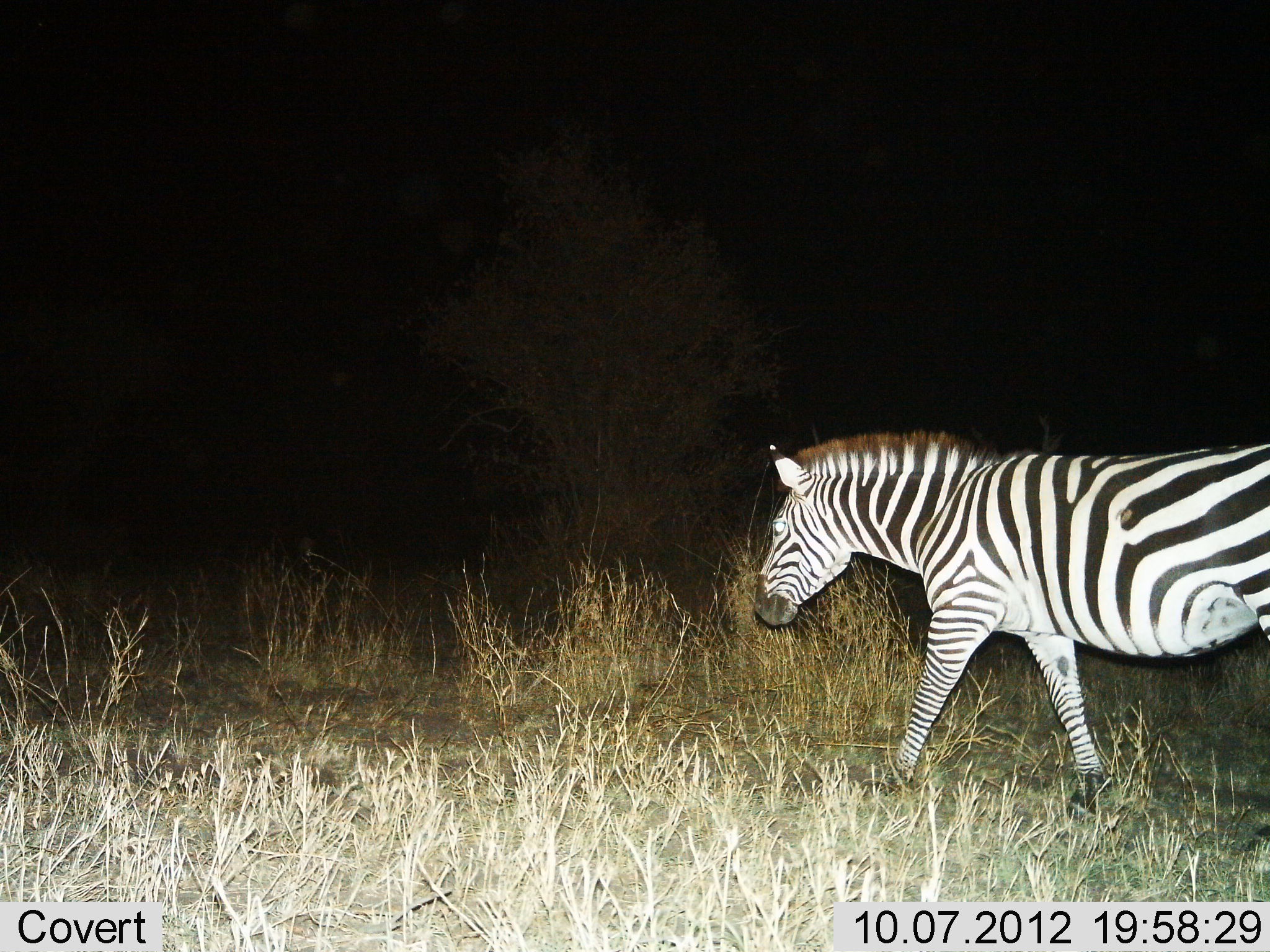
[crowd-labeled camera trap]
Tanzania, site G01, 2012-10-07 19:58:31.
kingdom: Animalia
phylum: Chordata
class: Mammalia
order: Perissodactyla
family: Equidae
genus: Equus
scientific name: Equus quagga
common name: plains zebra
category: zebra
Zebra (plains zebra) (Equus quagga), count 1. Behavior (volunteer vote fractions): standing 0%, resting 0%, moving 100%, interacting 0%. Young present (vote fraction): 0%. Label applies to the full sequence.